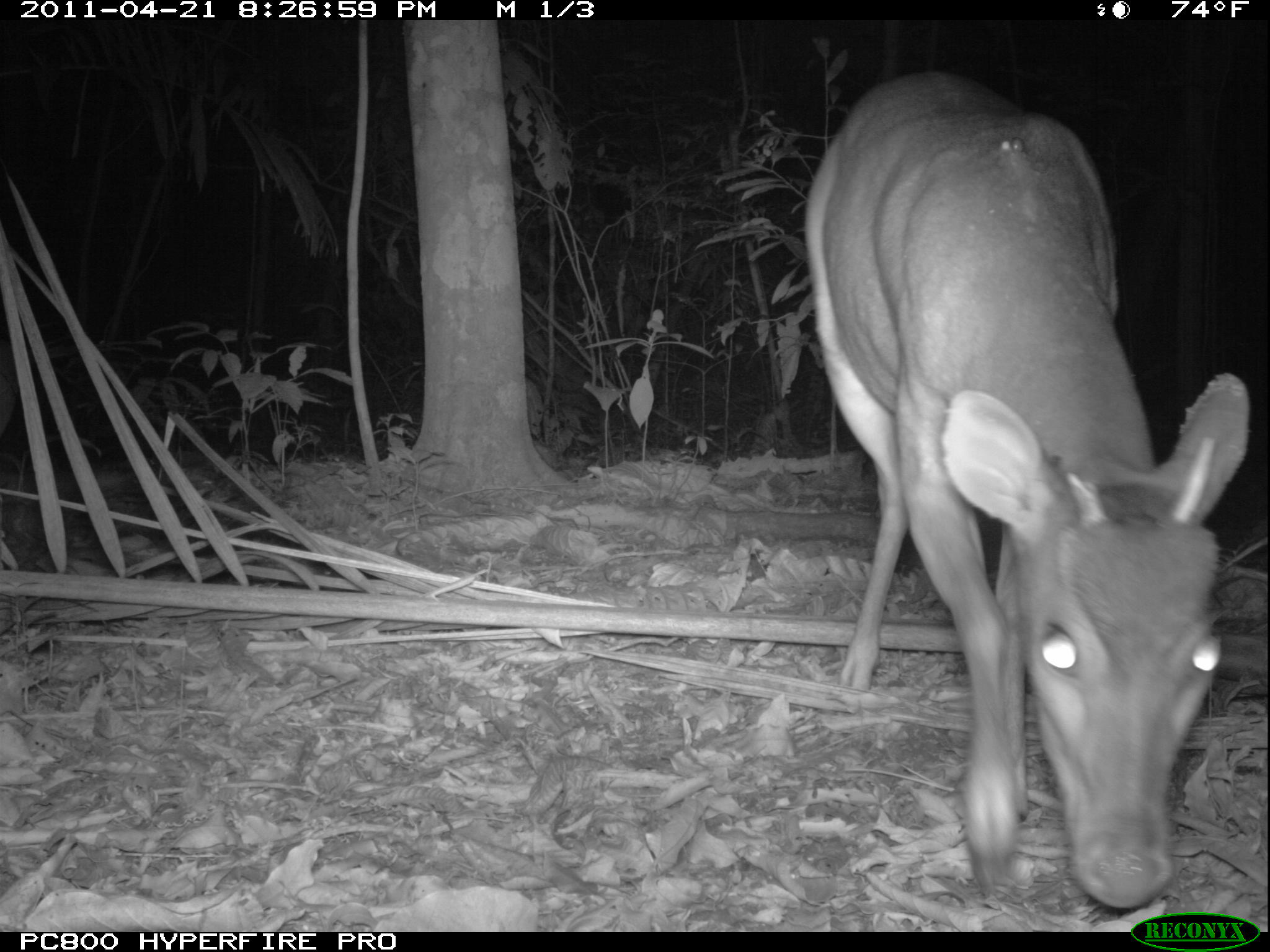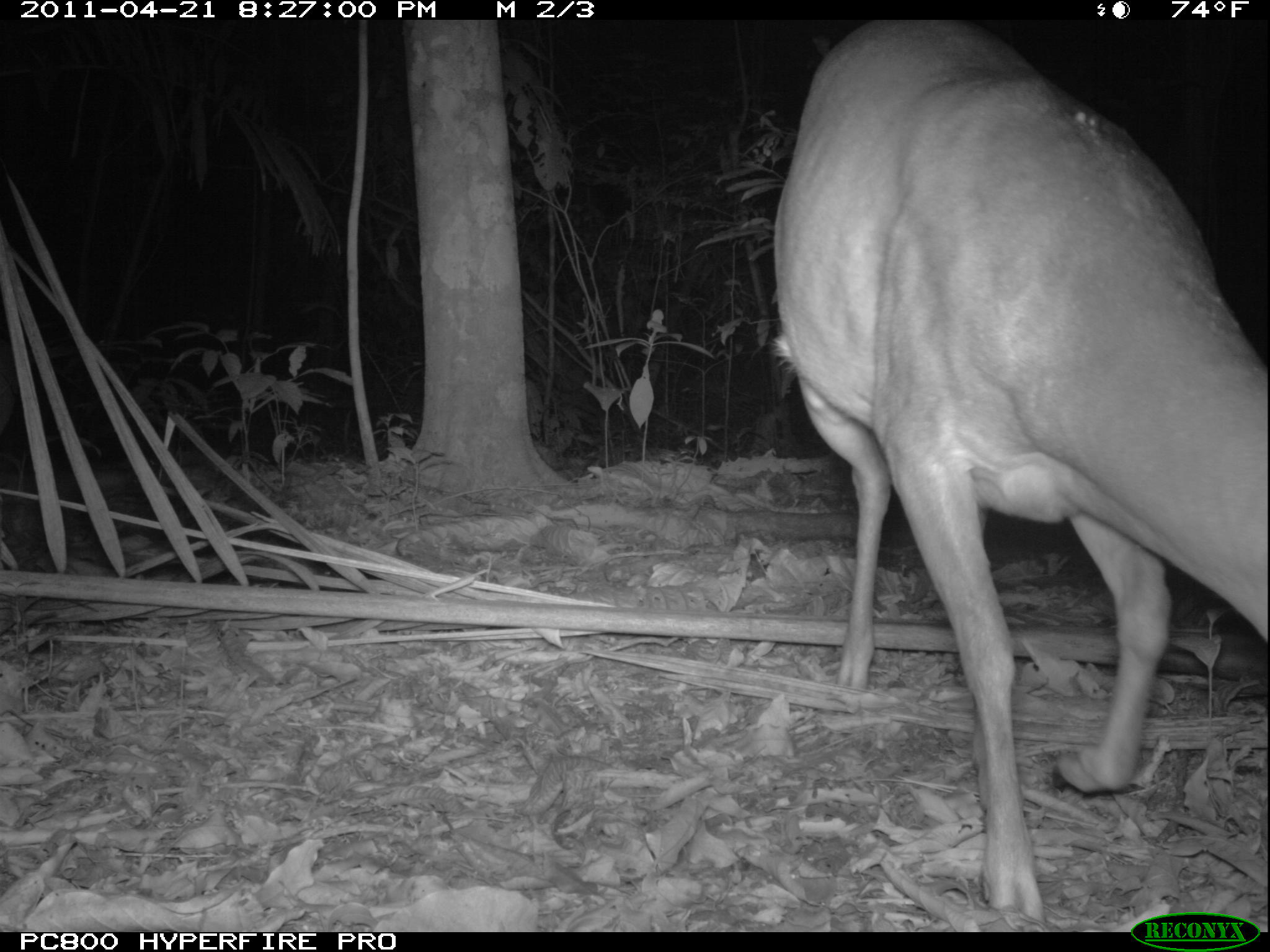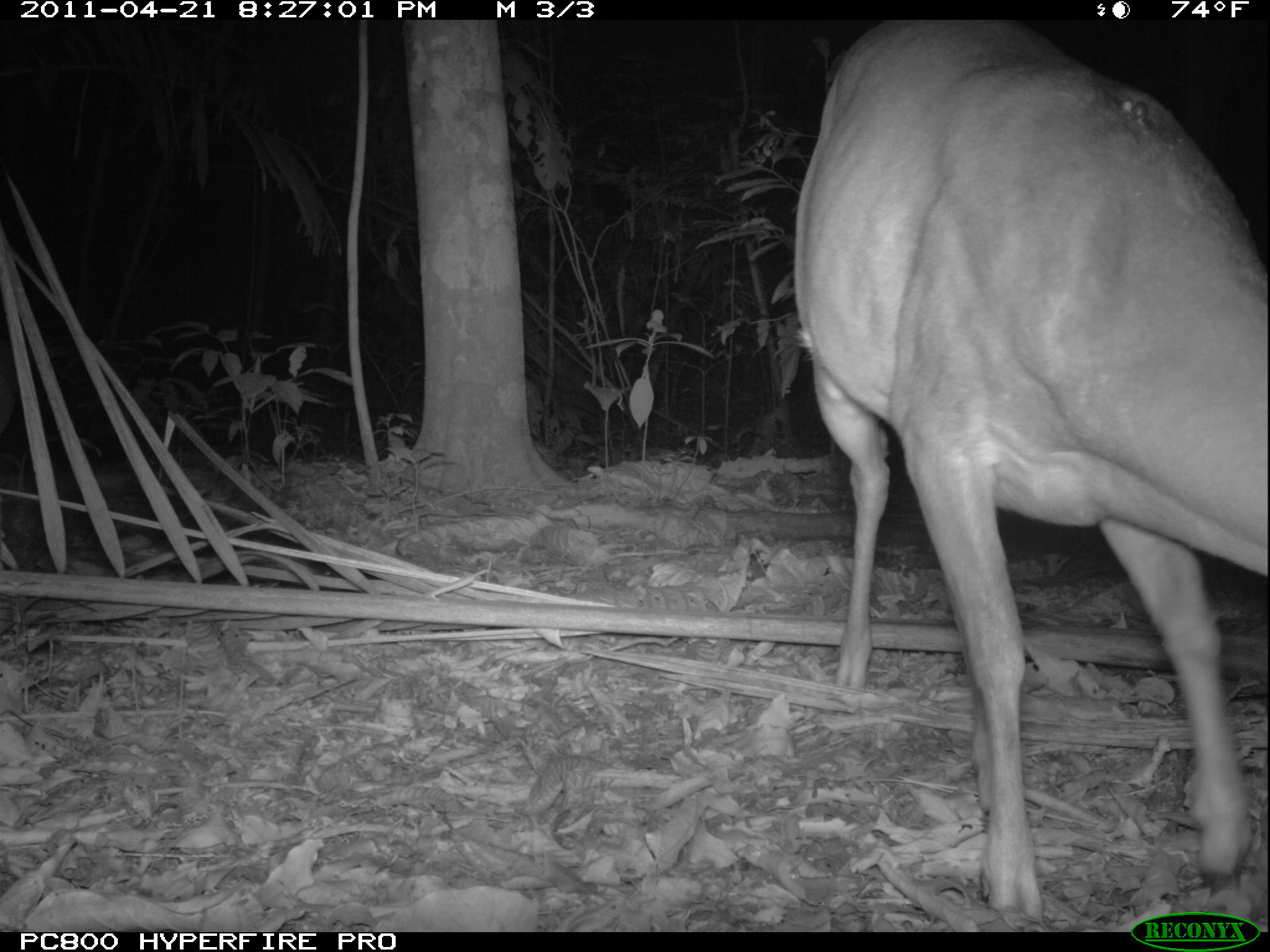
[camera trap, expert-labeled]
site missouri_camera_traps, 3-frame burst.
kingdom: Animalia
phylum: Chordata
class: Mammalia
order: Artiodactyla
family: Cervidae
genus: Mazama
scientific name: Mazama americana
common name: red brocket deer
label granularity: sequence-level